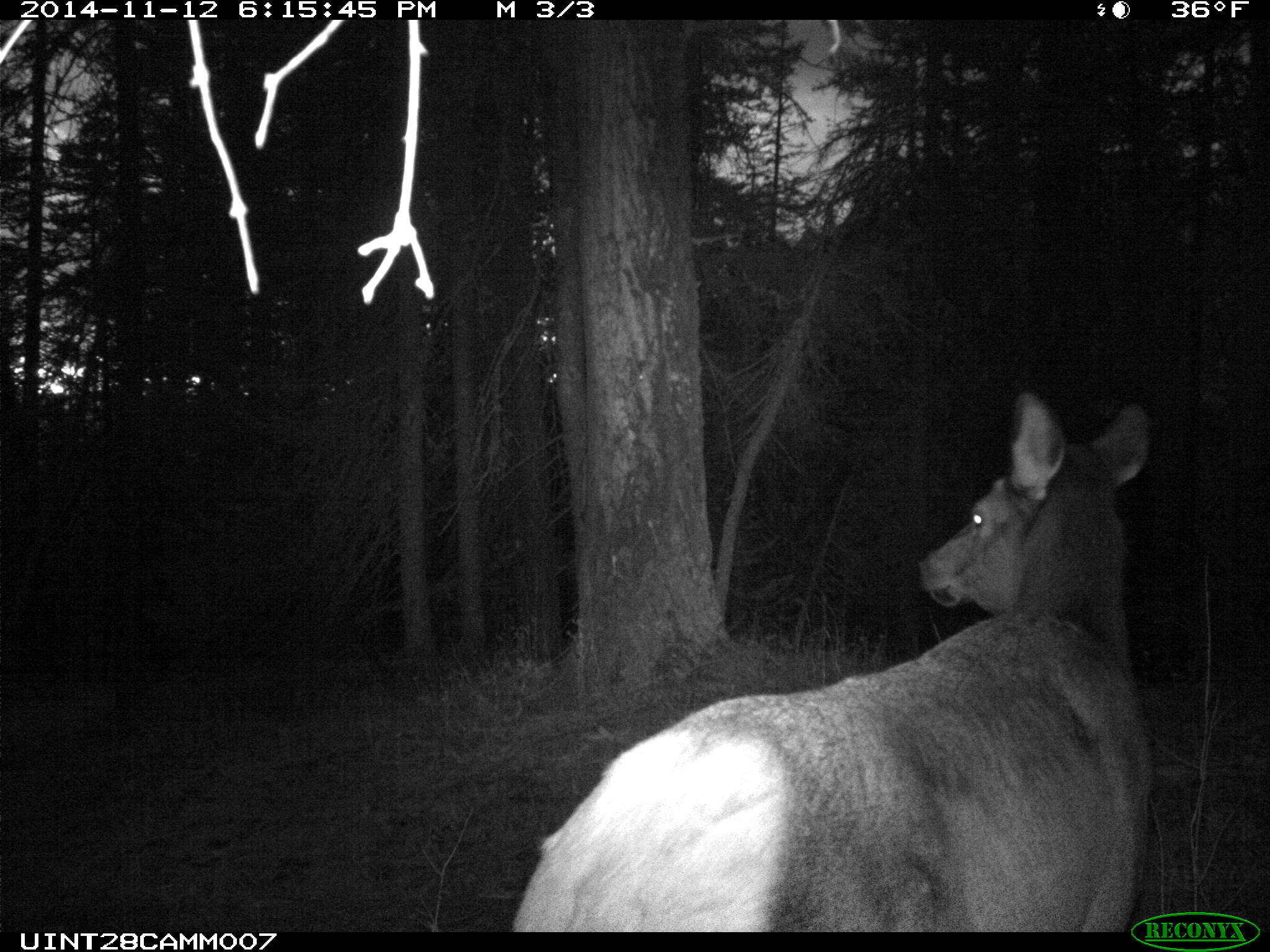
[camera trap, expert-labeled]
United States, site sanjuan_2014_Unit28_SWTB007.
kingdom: Animalia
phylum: Chordata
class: Mammalia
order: Artiodactyla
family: Cervidae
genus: Cervus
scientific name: Cervus elaphus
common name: red deer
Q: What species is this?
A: Cervus elaphus (red deer).